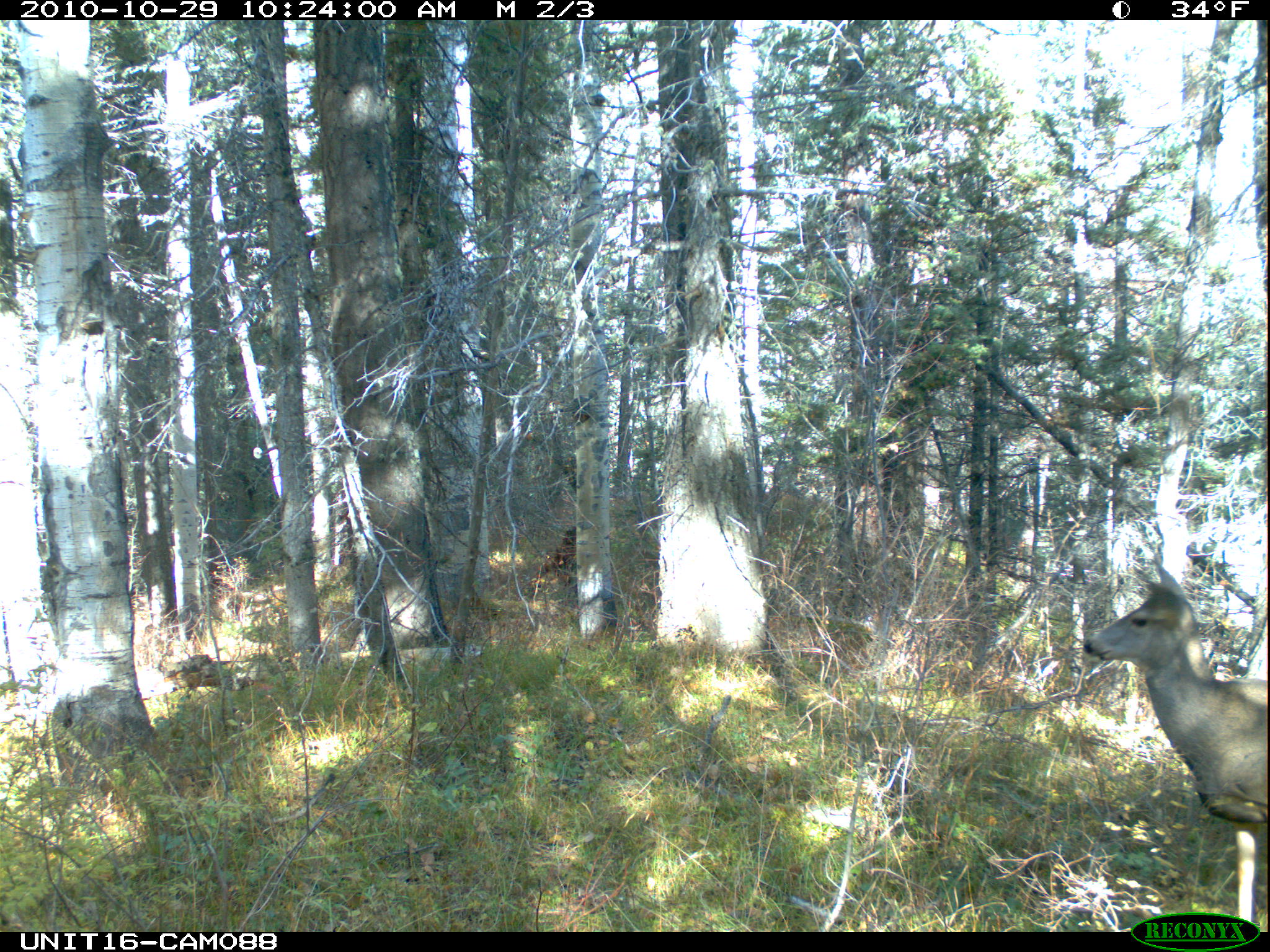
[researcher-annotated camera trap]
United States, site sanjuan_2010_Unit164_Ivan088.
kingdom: Animalia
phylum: Chordata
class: Mammalia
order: Artiodactyla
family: Cervidae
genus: Odocoileus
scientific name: Odocoileus hemionus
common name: mule deer